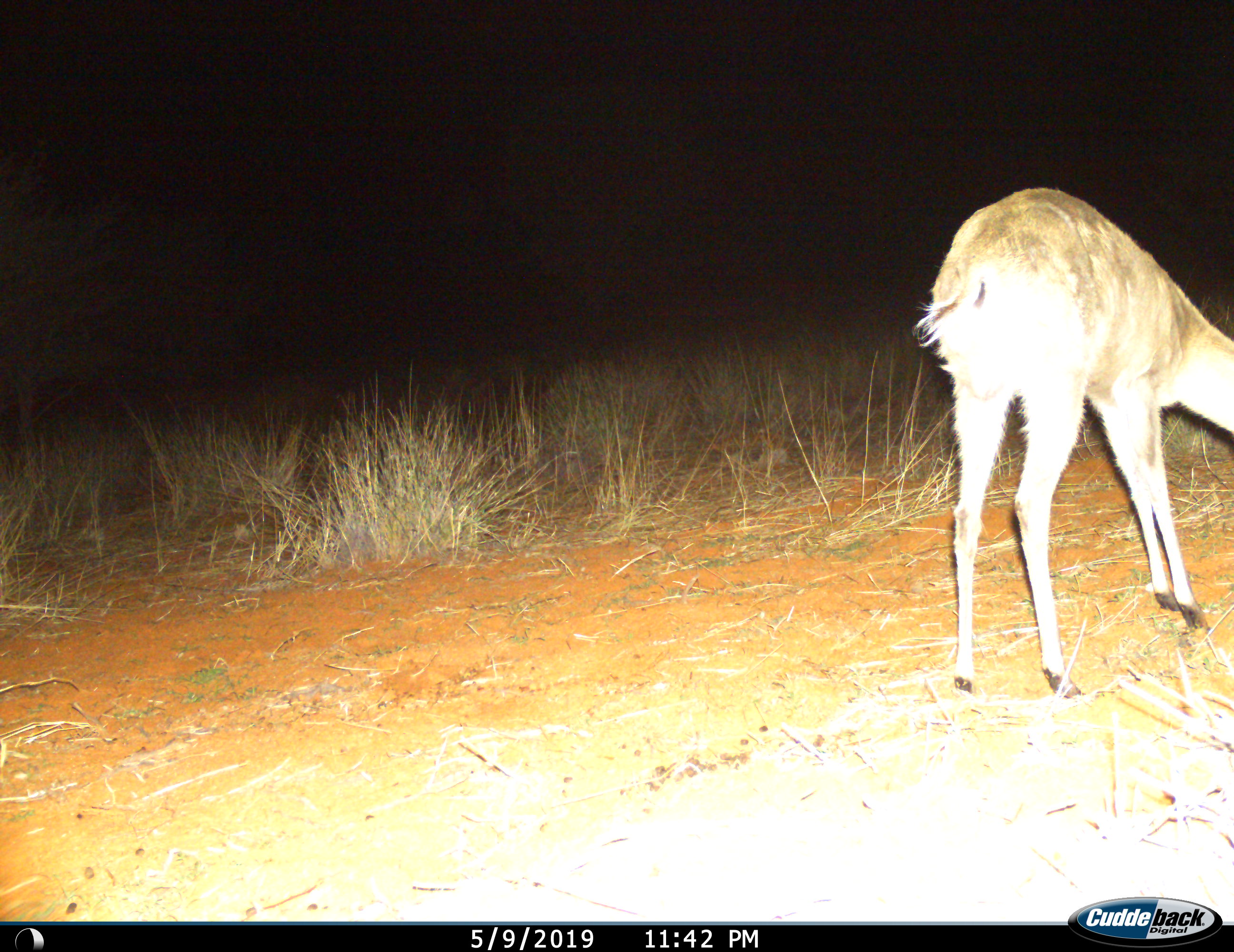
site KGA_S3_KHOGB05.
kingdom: Animalia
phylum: Chordata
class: Mammalia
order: Artiodactyla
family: Bovidae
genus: Sylvicapra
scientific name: Sylvicapra grimmia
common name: common duiker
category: duikercommongrey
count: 1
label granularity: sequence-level